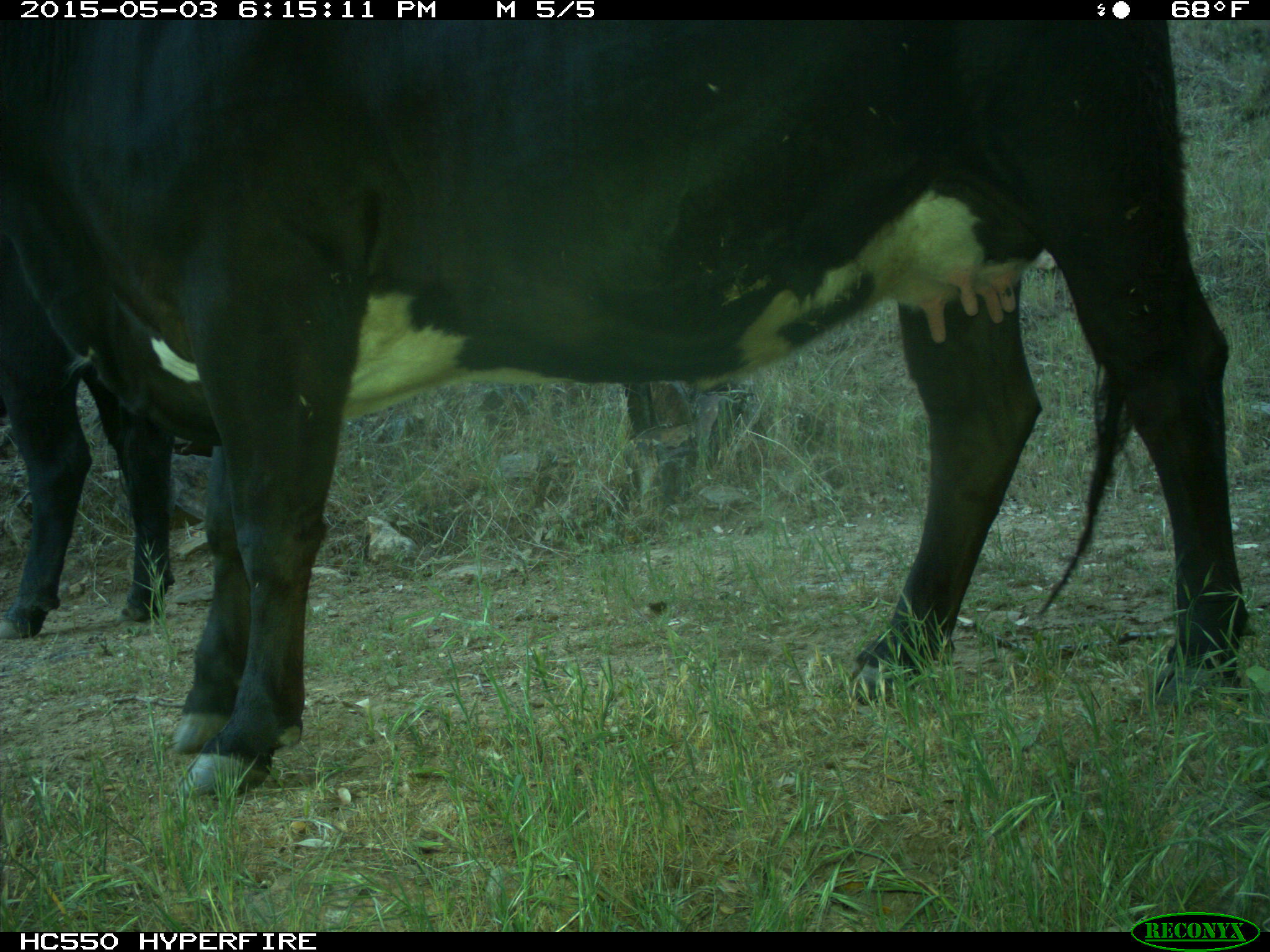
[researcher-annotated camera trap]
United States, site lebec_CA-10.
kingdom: Animalia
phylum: Chordata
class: Mammalia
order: Artiodactyla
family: Bovidae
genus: Bos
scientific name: Bos taurus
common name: domestic cow